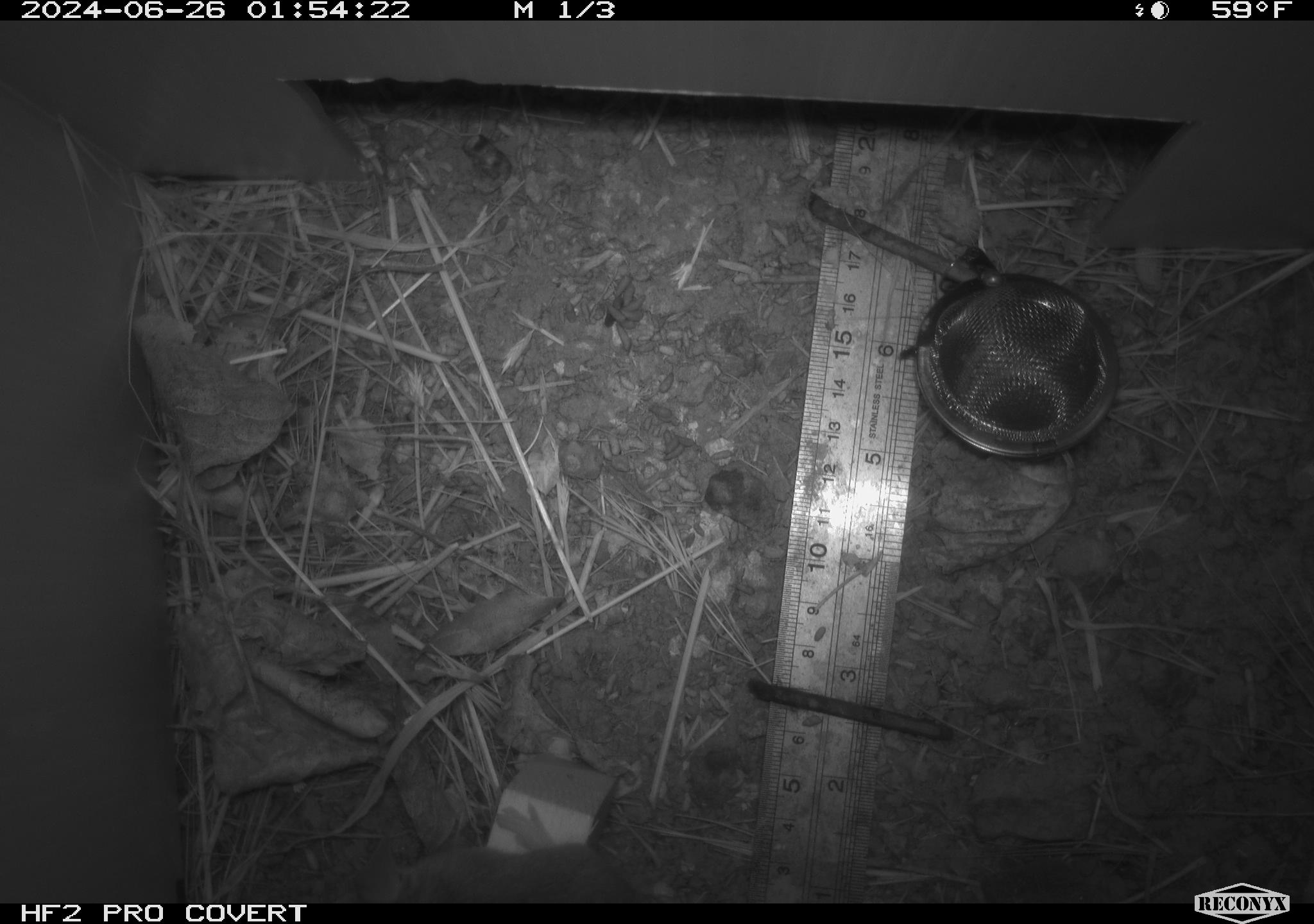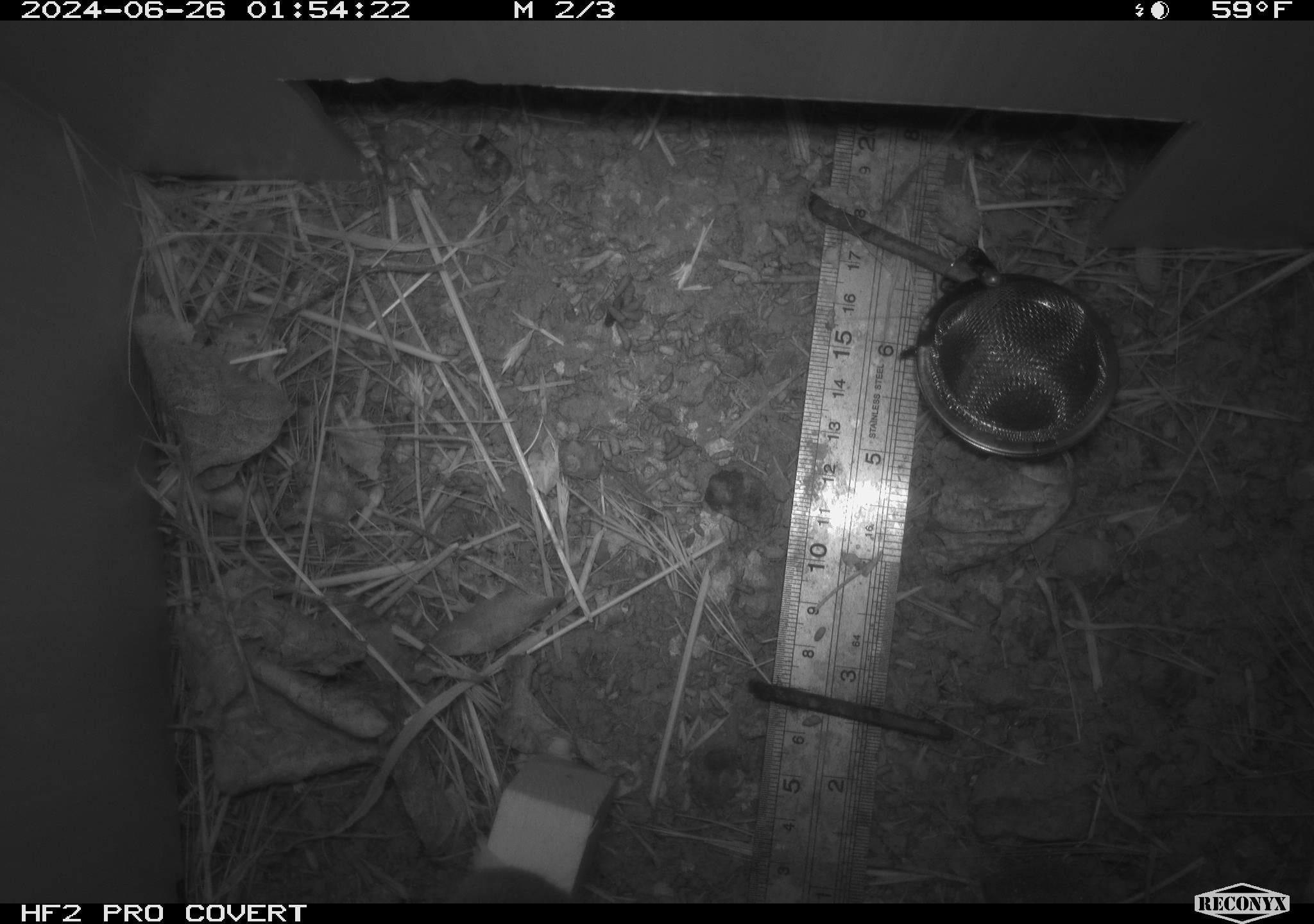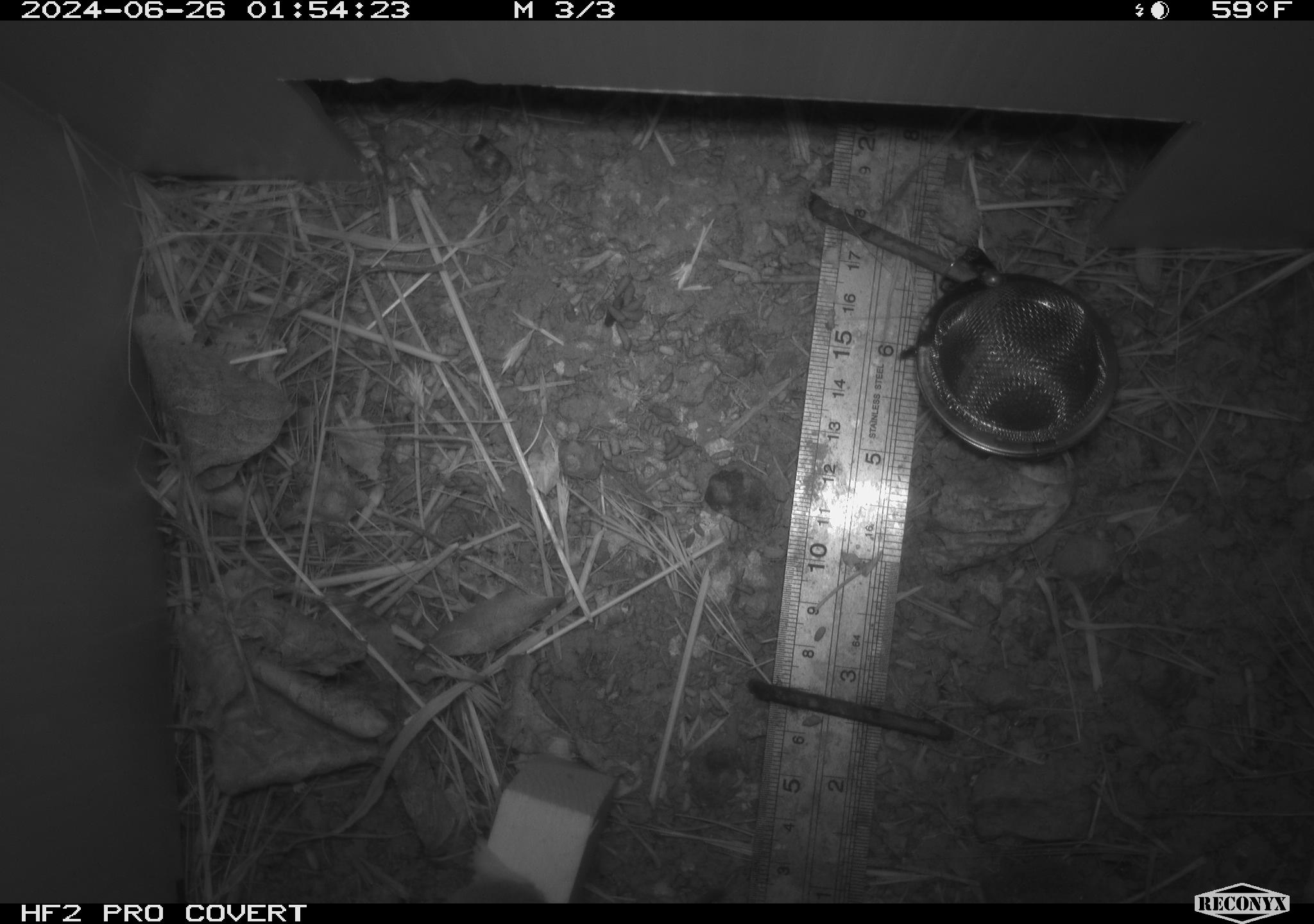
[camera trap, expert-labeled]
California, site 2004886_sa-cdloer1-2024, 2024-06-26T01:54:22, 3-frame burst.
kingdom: Animalia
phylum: Chordata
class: Mammalia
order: Rodentia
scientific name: Rodentia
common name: mouse species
Mouse species (Rodentia).